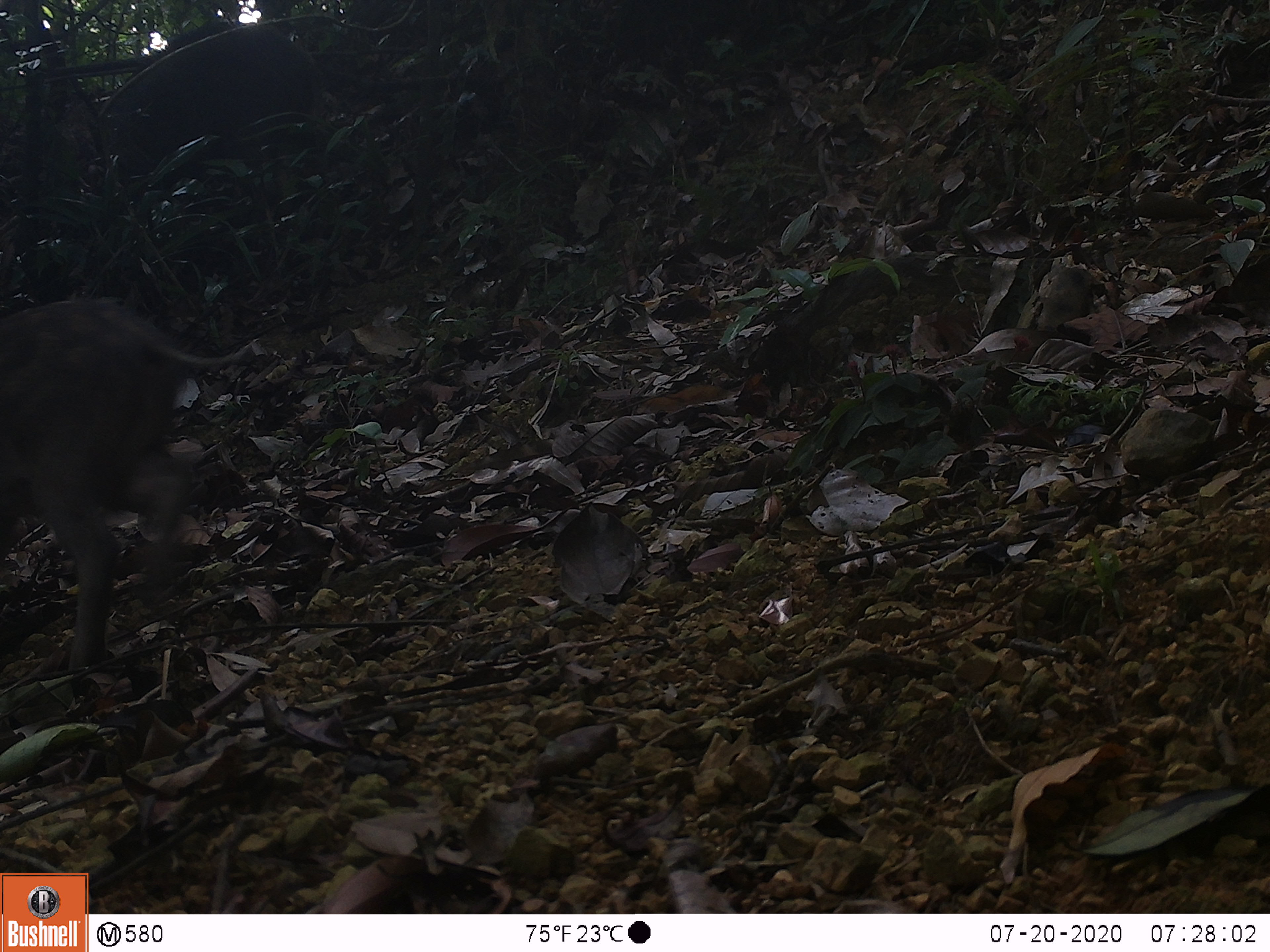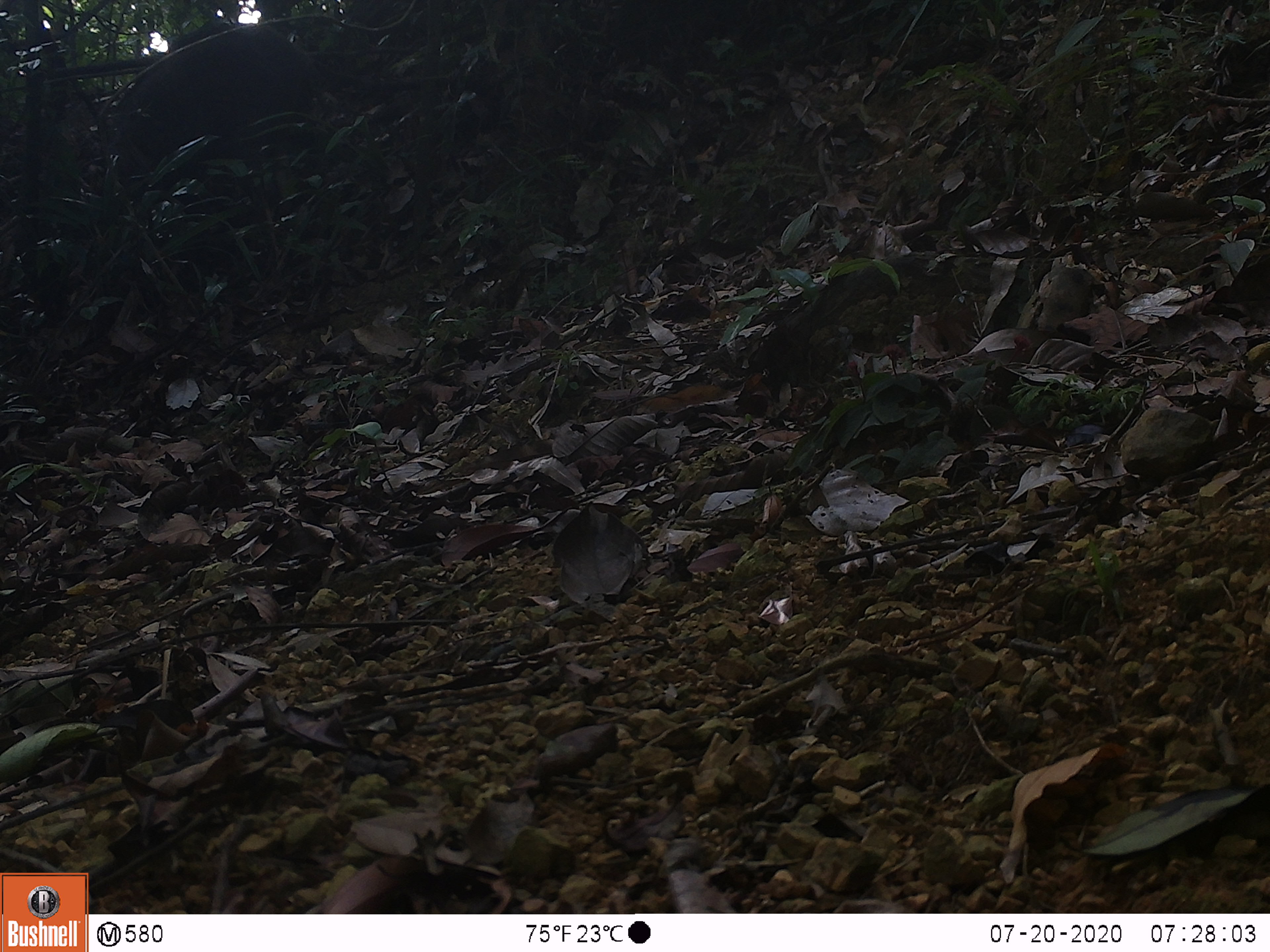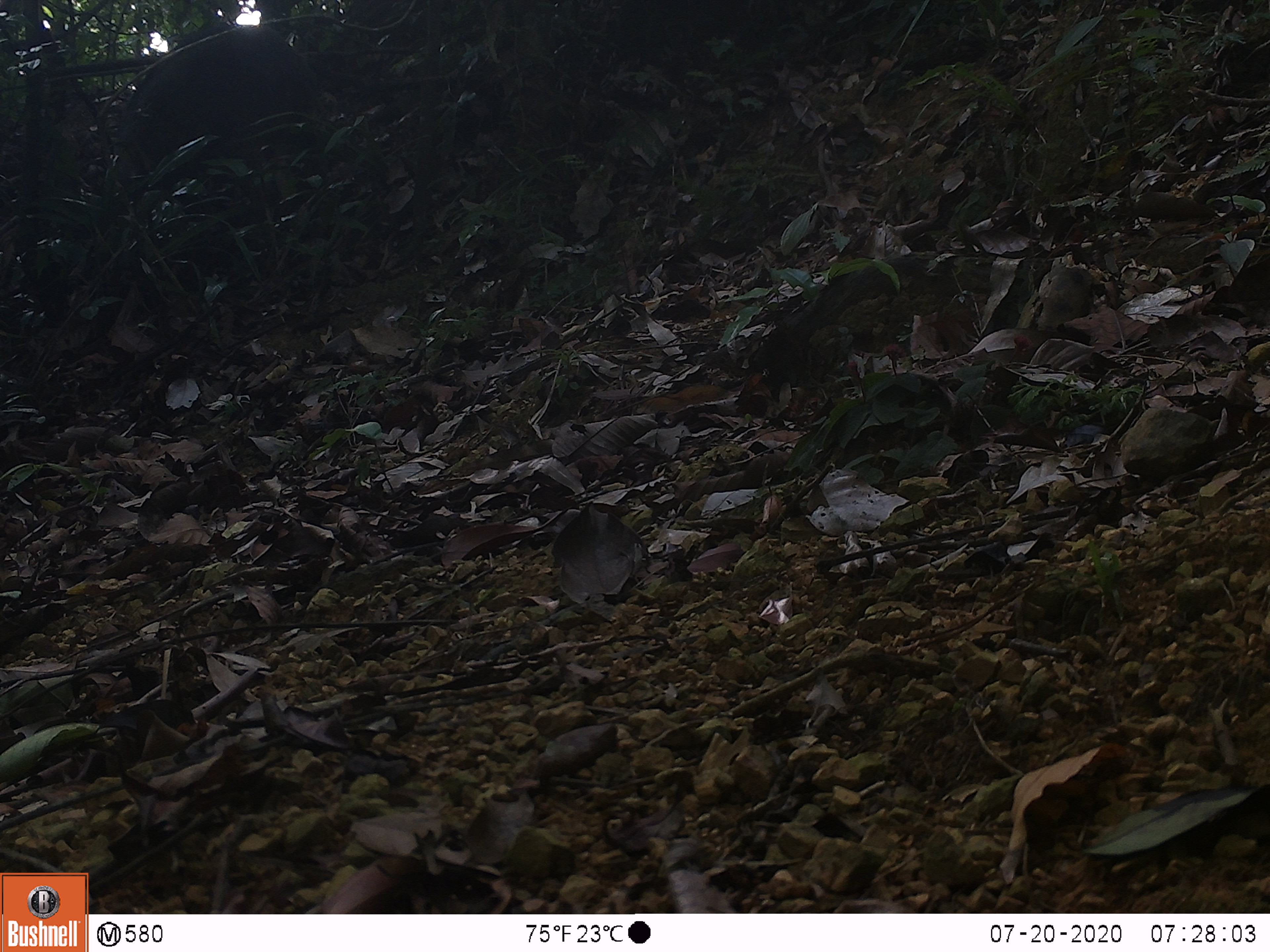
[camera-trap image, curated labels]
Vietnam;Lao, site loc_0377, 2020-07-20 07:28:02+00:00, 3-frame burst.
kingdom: Animalia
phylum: Chordata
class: Mammalia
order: Artiodactyla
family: Suidae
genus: Sus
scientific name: Sus scrofa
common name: eurasian wild pig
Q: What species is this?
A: Eurasian wild pig (Sus scrofa).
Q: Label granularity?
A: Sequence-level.